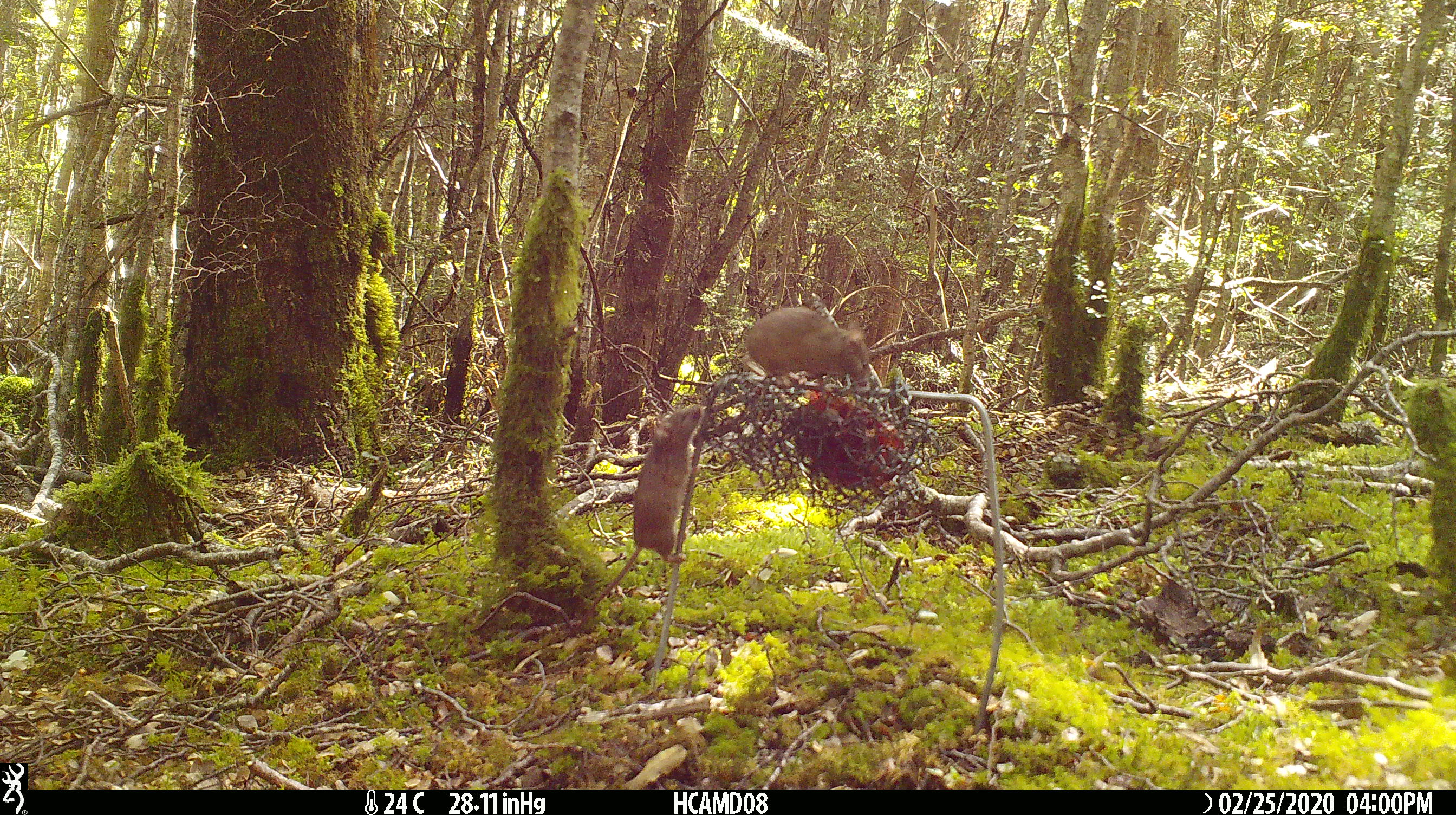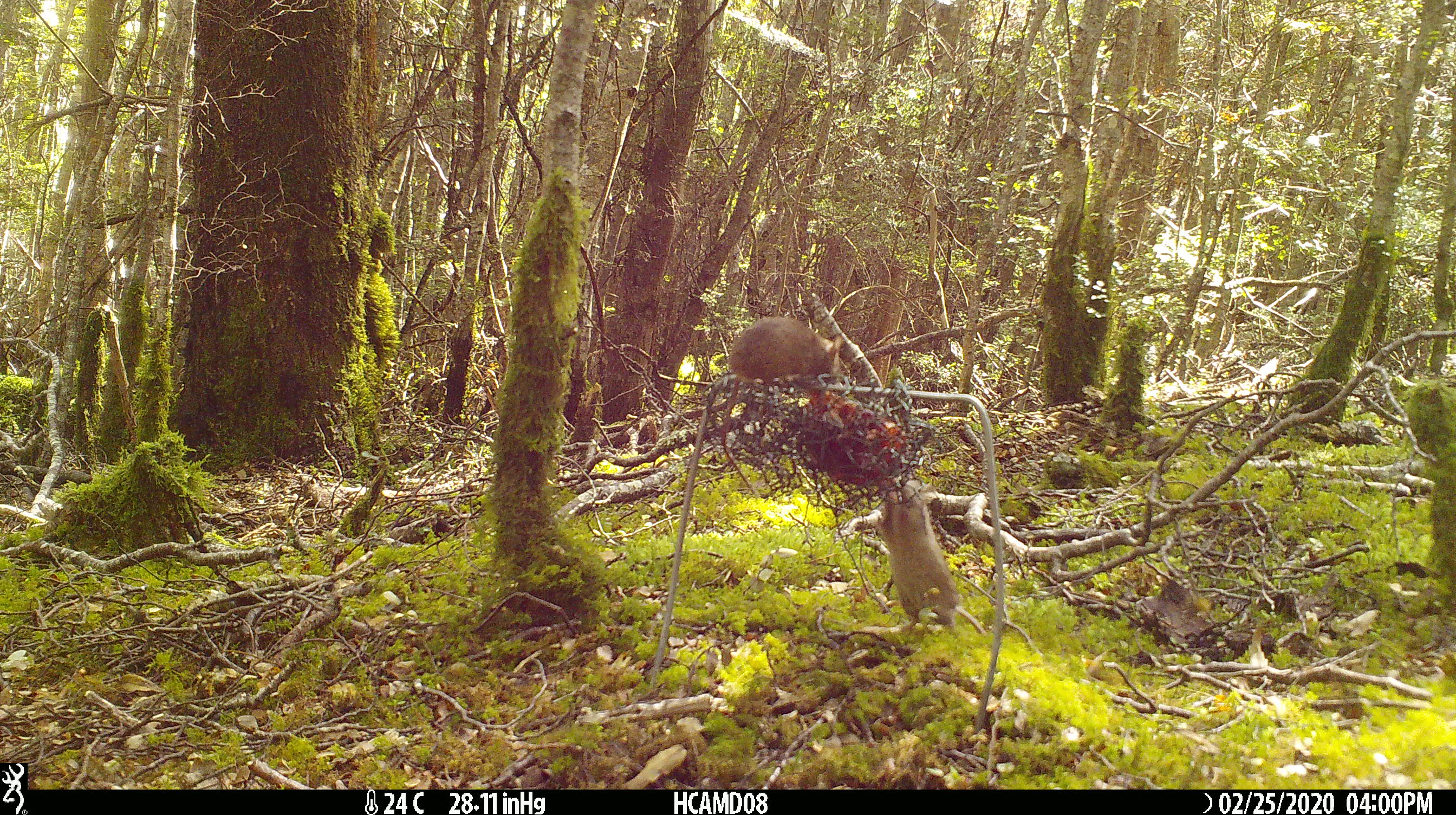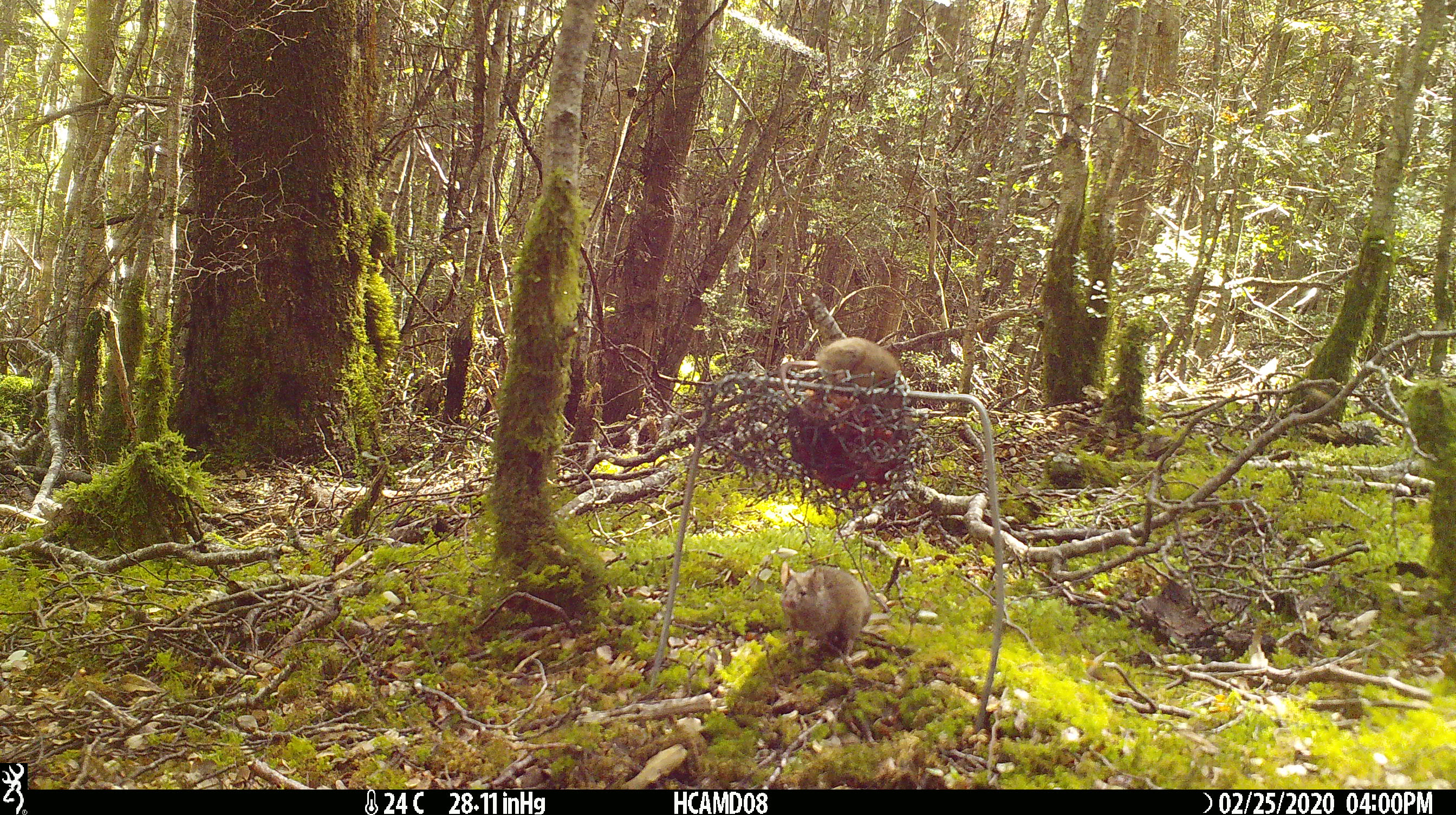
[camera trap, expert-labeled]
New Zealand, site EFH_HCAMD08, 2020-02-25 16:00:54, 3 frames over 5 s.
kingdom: Animalia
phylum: Chordata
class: Mammalia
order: Rodentia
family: Muridae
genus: Mus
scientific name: Mus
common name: mouse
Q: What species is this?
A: Mouse (Mus).